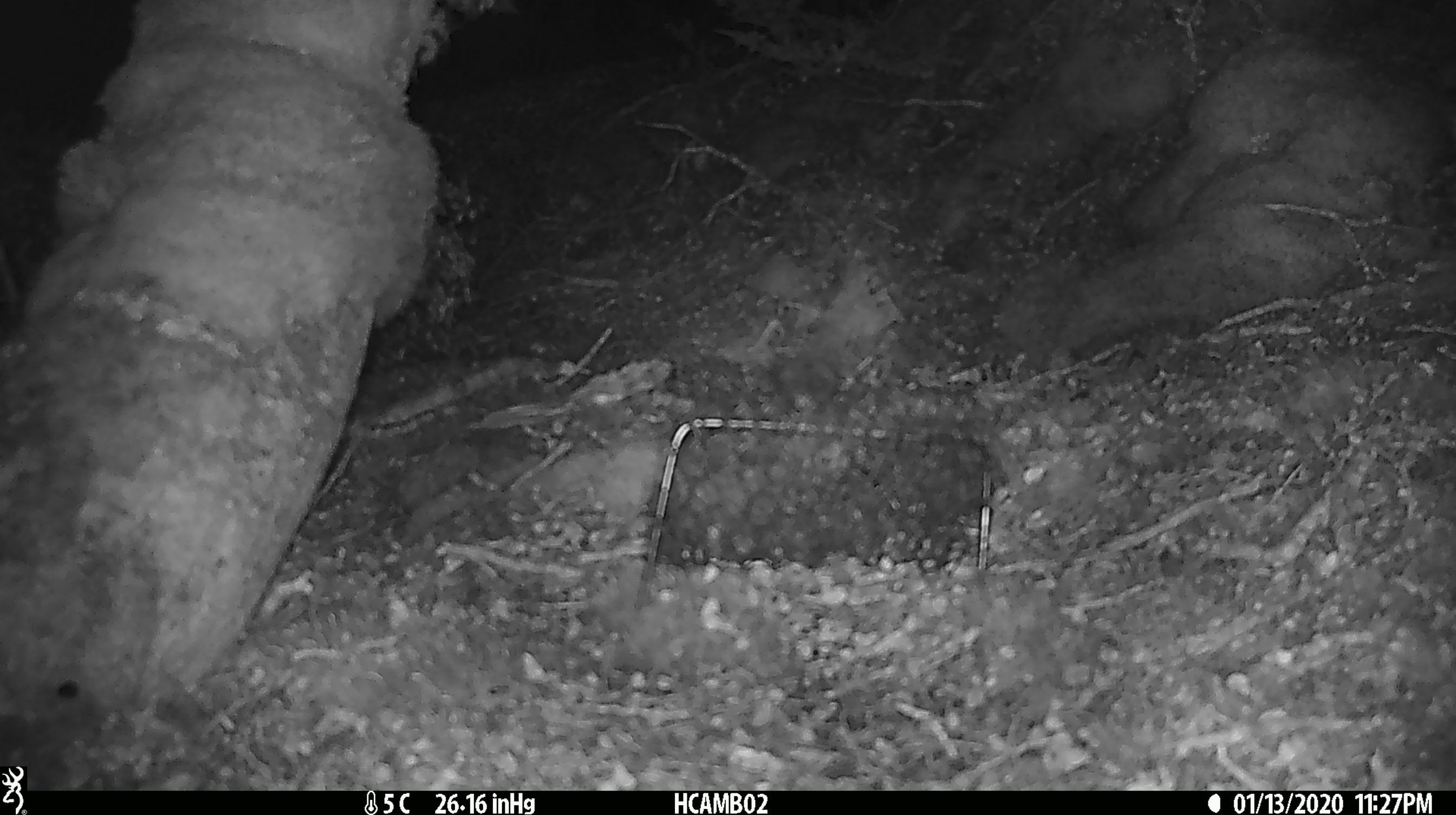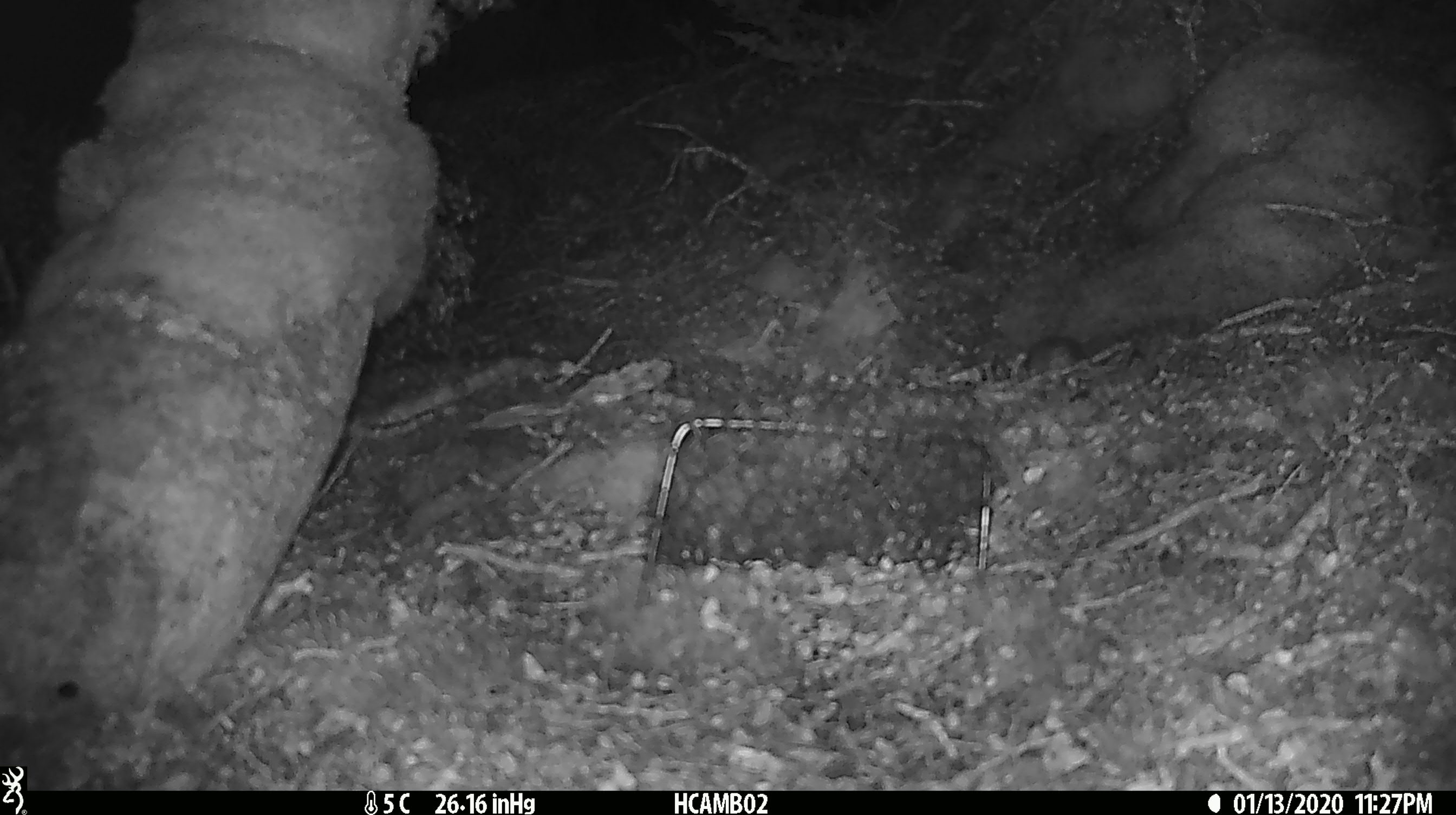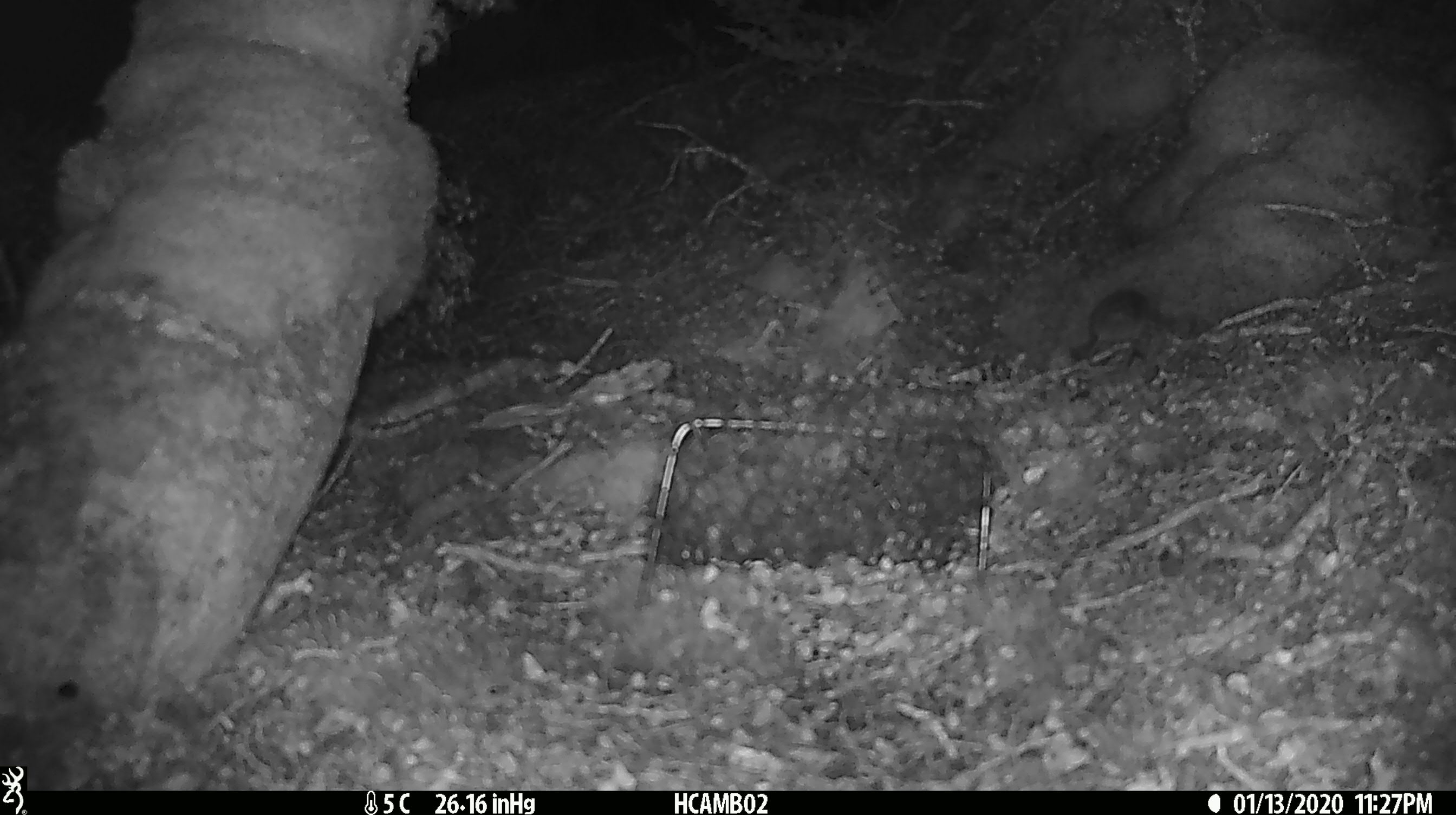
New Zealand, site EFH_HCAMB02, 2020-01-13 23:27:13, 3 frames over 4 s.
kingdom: Animalia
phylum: Chordata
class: Mammalia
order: Rodentia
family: Muridae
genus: Mus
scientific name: Mus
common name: mouse